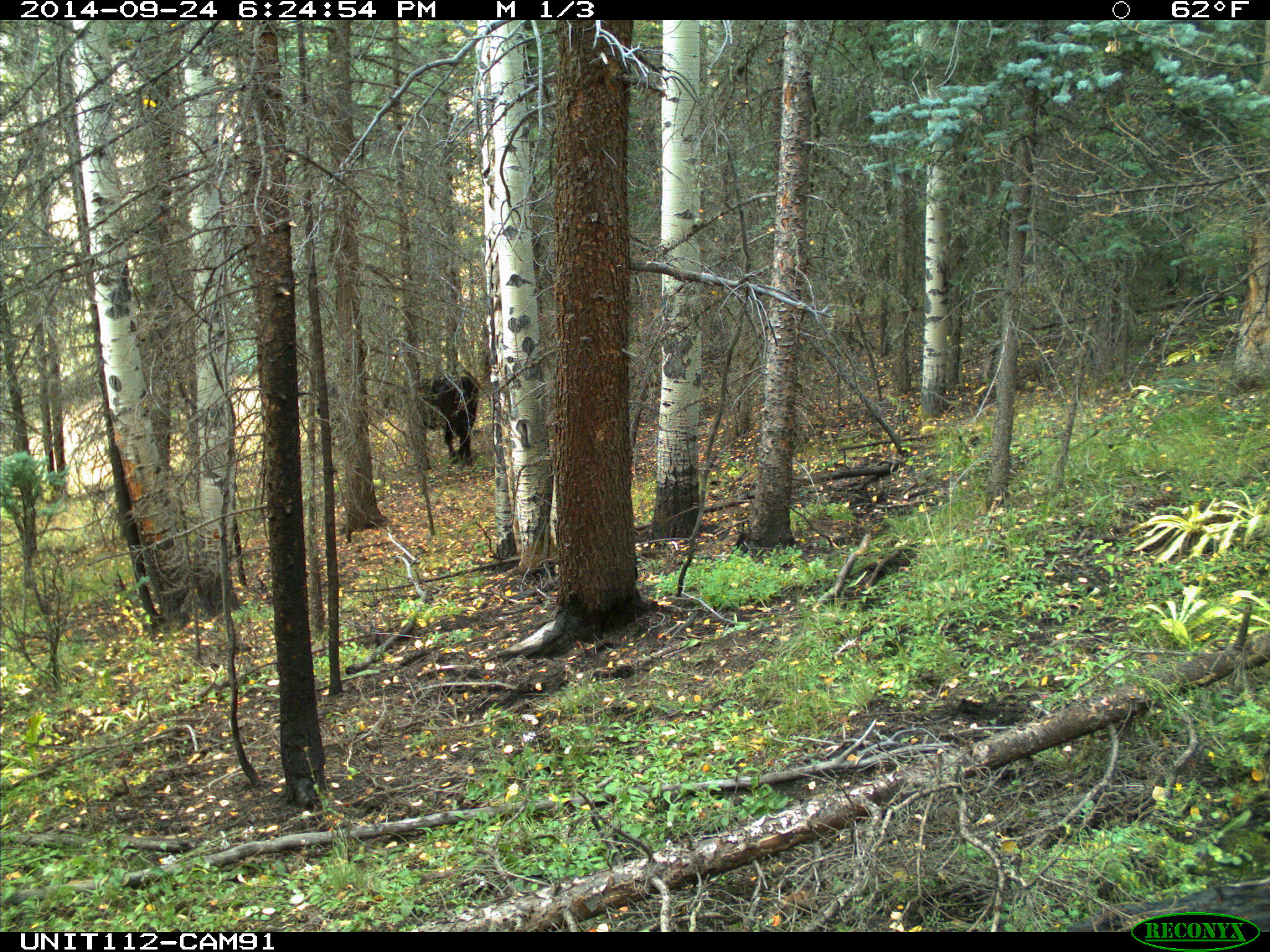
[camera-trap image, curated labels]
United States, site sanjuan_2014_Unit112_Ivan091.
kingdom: Animalia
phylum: Chordata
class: Mammalia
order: Artiodactyla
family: Bovidae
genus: Bos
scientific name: Bos taurus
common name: domestic cow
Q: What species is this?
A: Bos taurus (domestic cow).